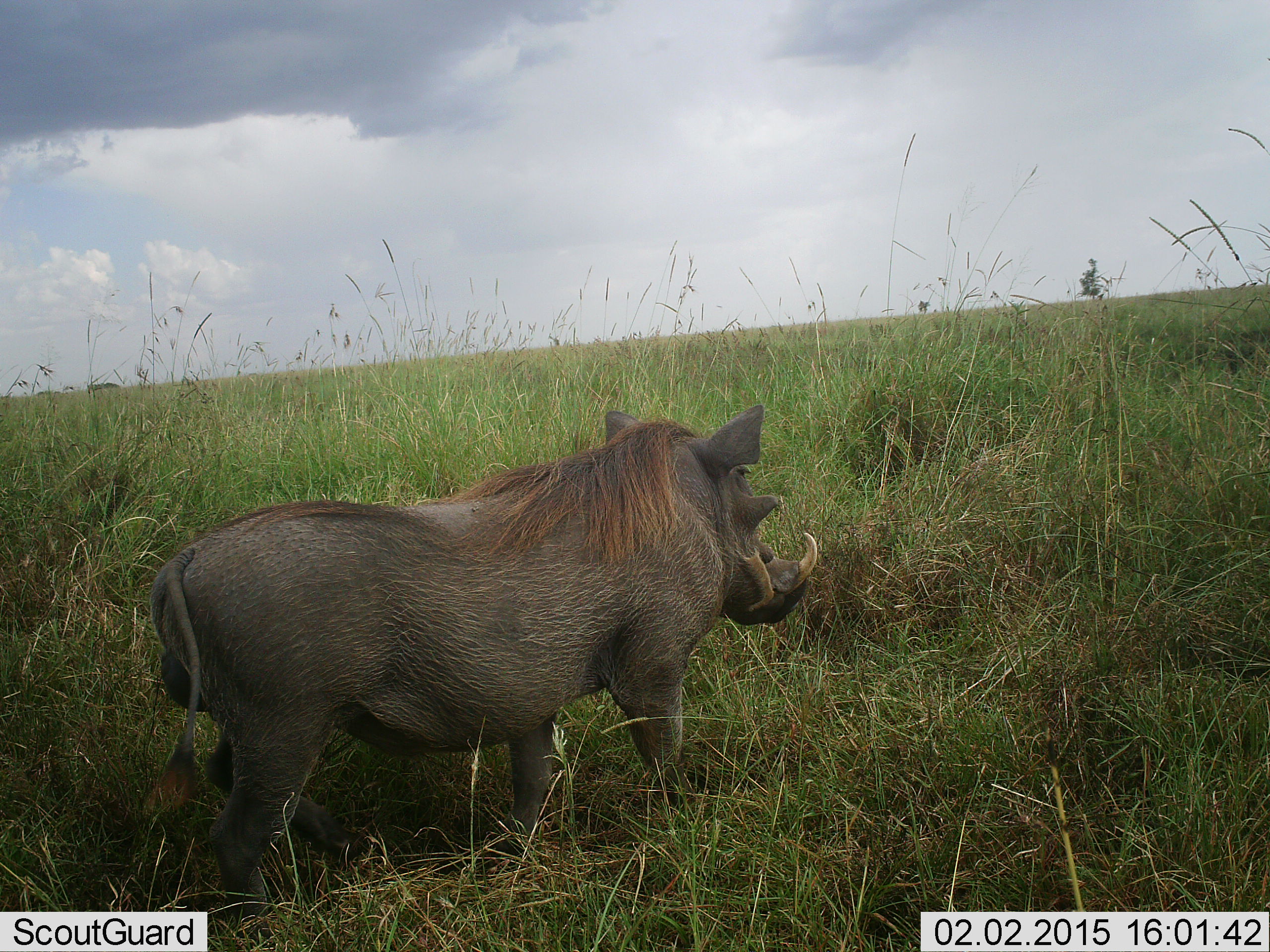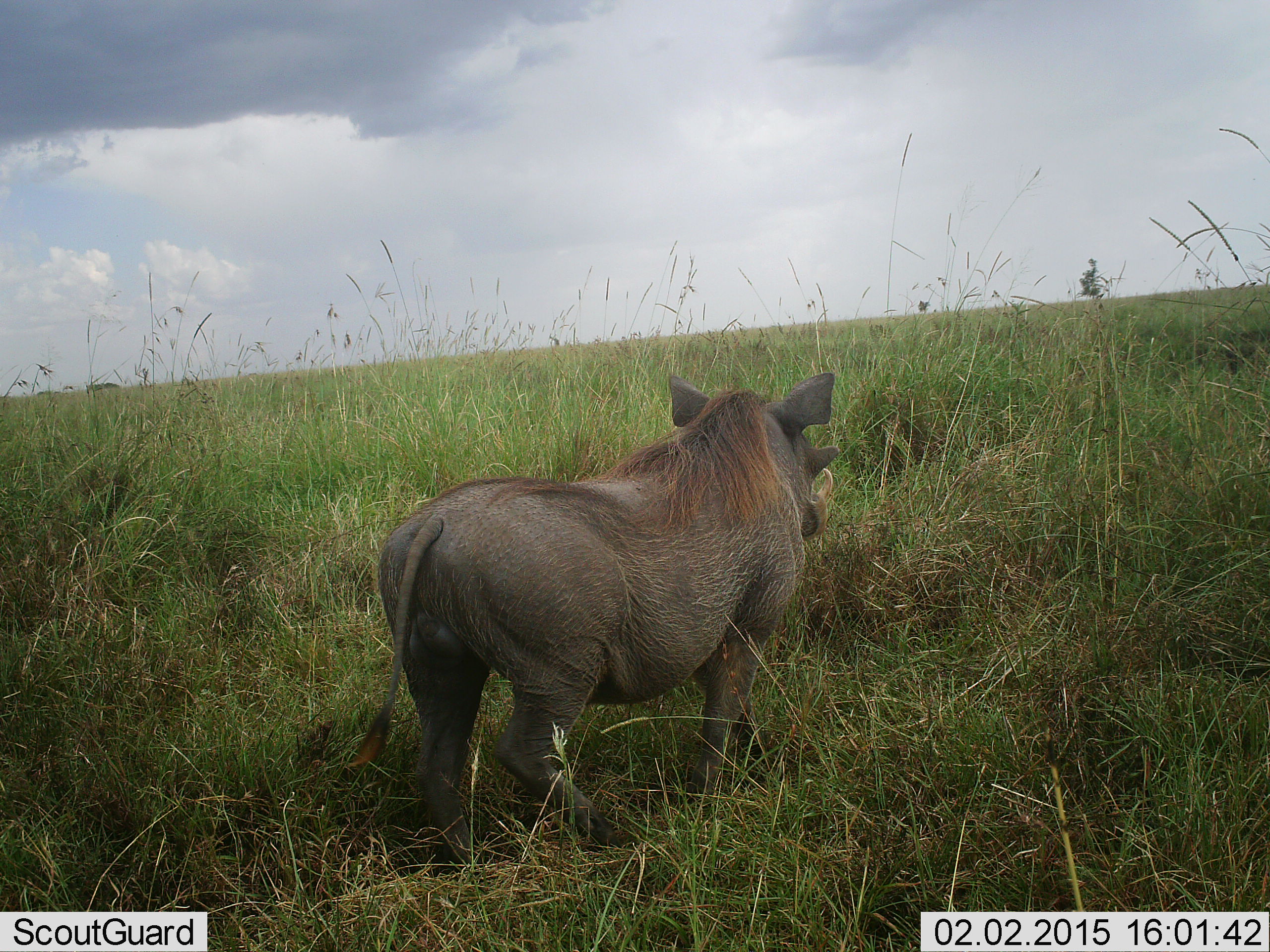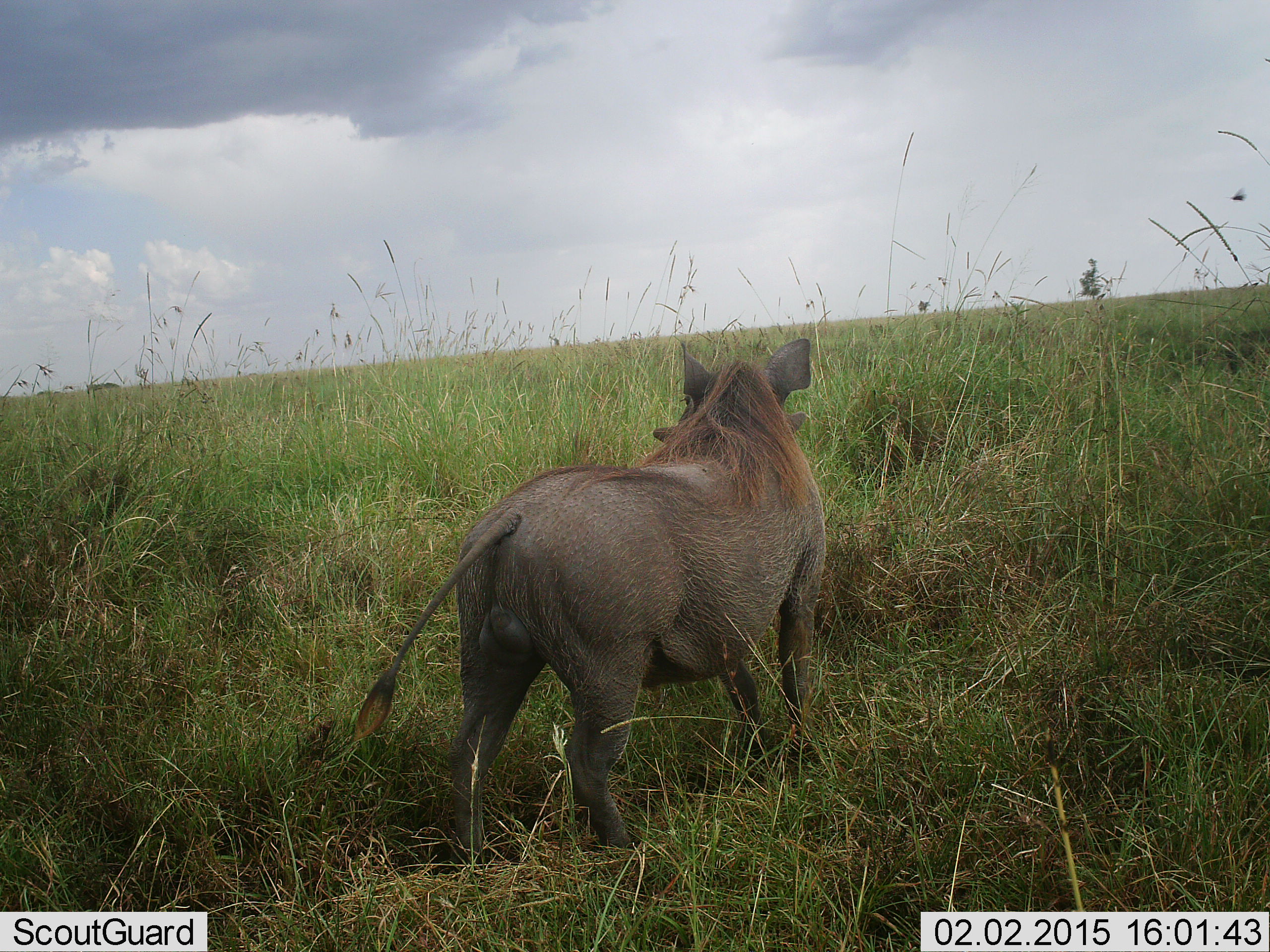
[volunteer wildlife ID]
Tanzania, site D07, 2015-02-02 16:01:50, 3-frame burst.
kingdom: Animalia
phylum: Chordata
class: Mammalia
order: Artiodactyla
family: Suidae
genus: Phacochoerus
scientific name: Phacochoerus africanus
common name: warthog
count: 1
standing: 60%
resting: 0%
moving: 40%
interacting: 0%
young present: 0%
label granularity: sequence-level